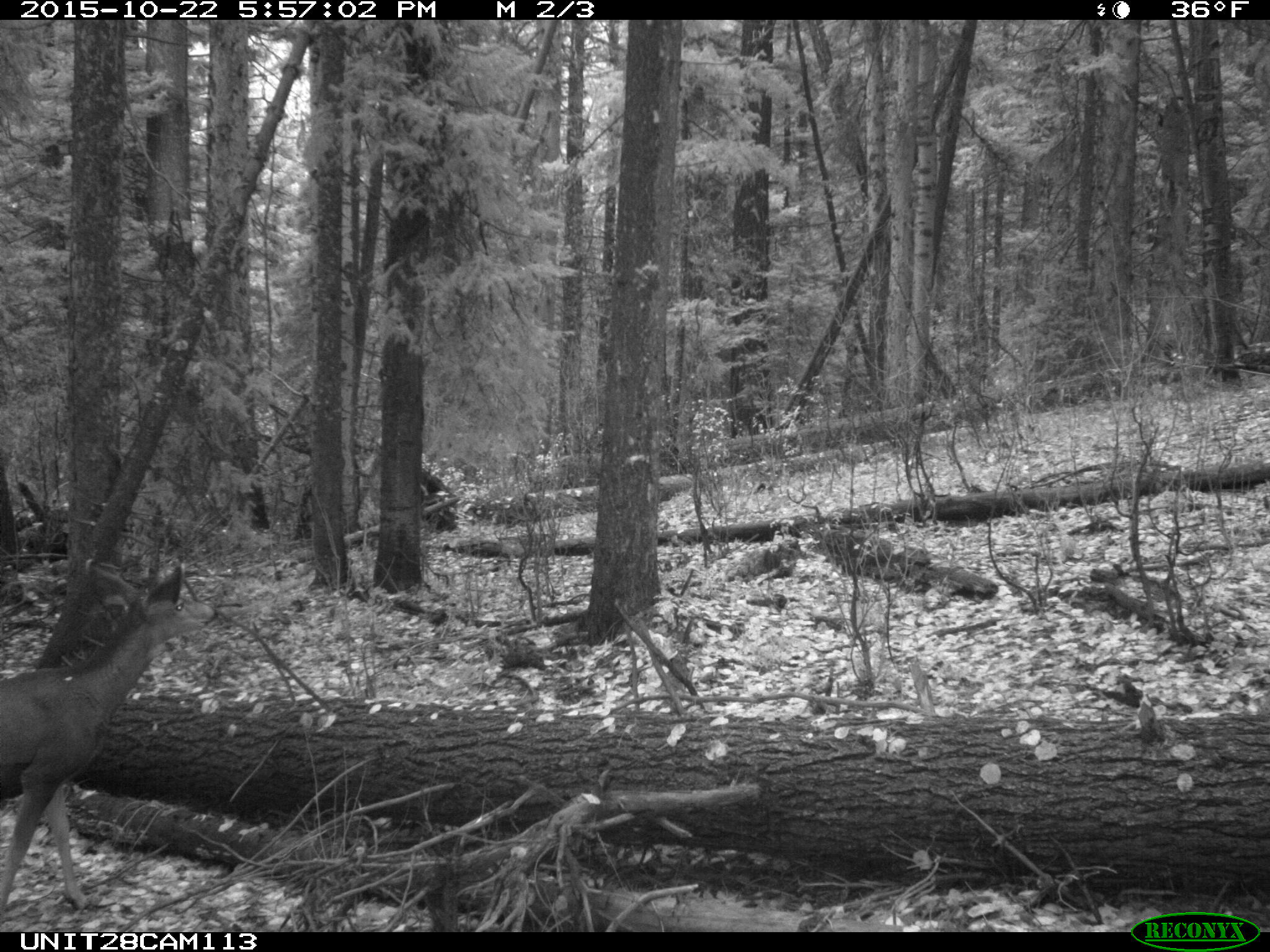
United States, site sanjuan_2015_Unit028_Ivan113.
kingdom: Animalia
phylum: Chordata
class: Mammalia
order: Artiodactyla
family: Cervidae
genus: Odocoileus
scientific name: Odocoileus hemionus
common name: mule deer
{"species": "Odocoileus hemionus (mule deer)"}